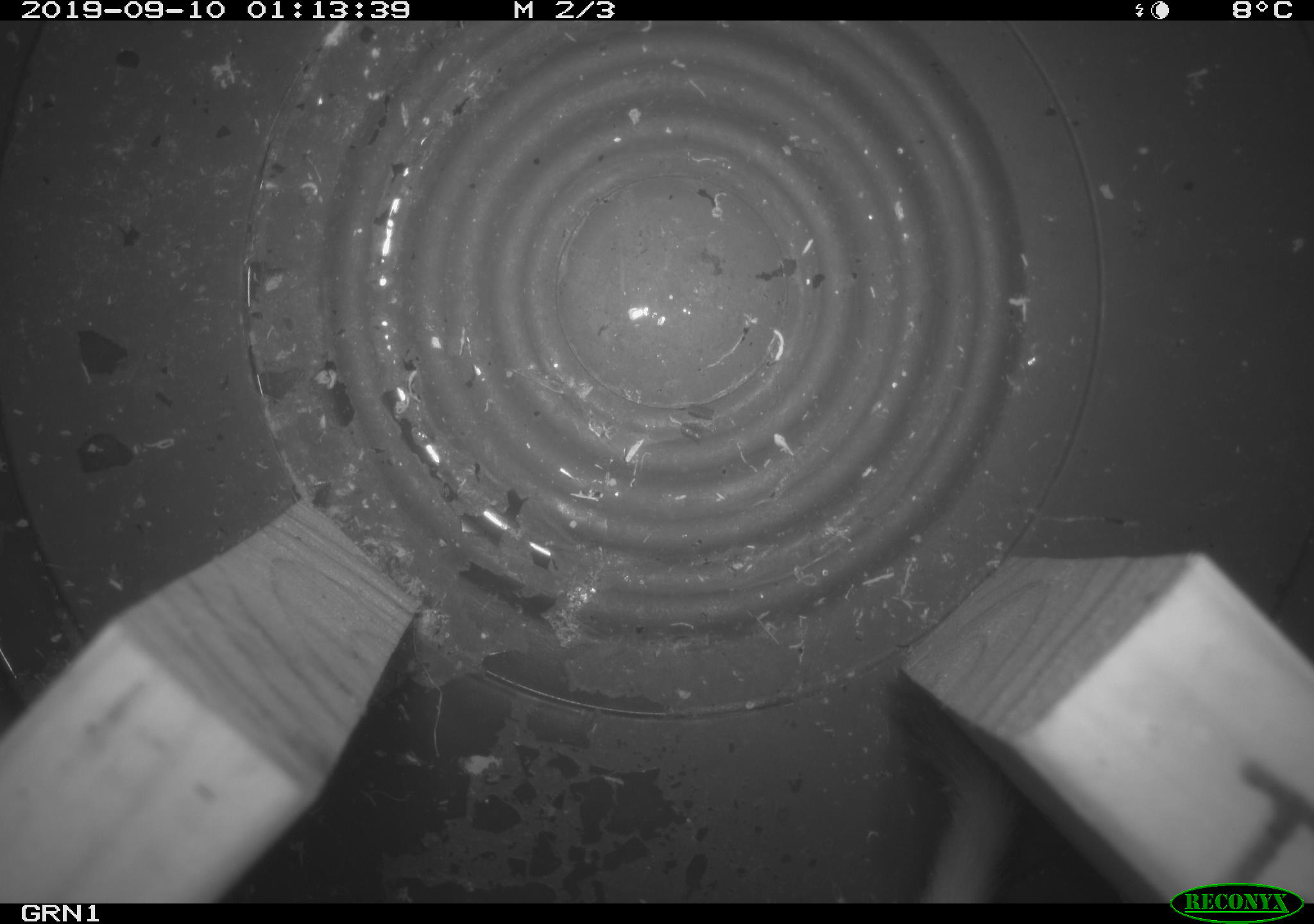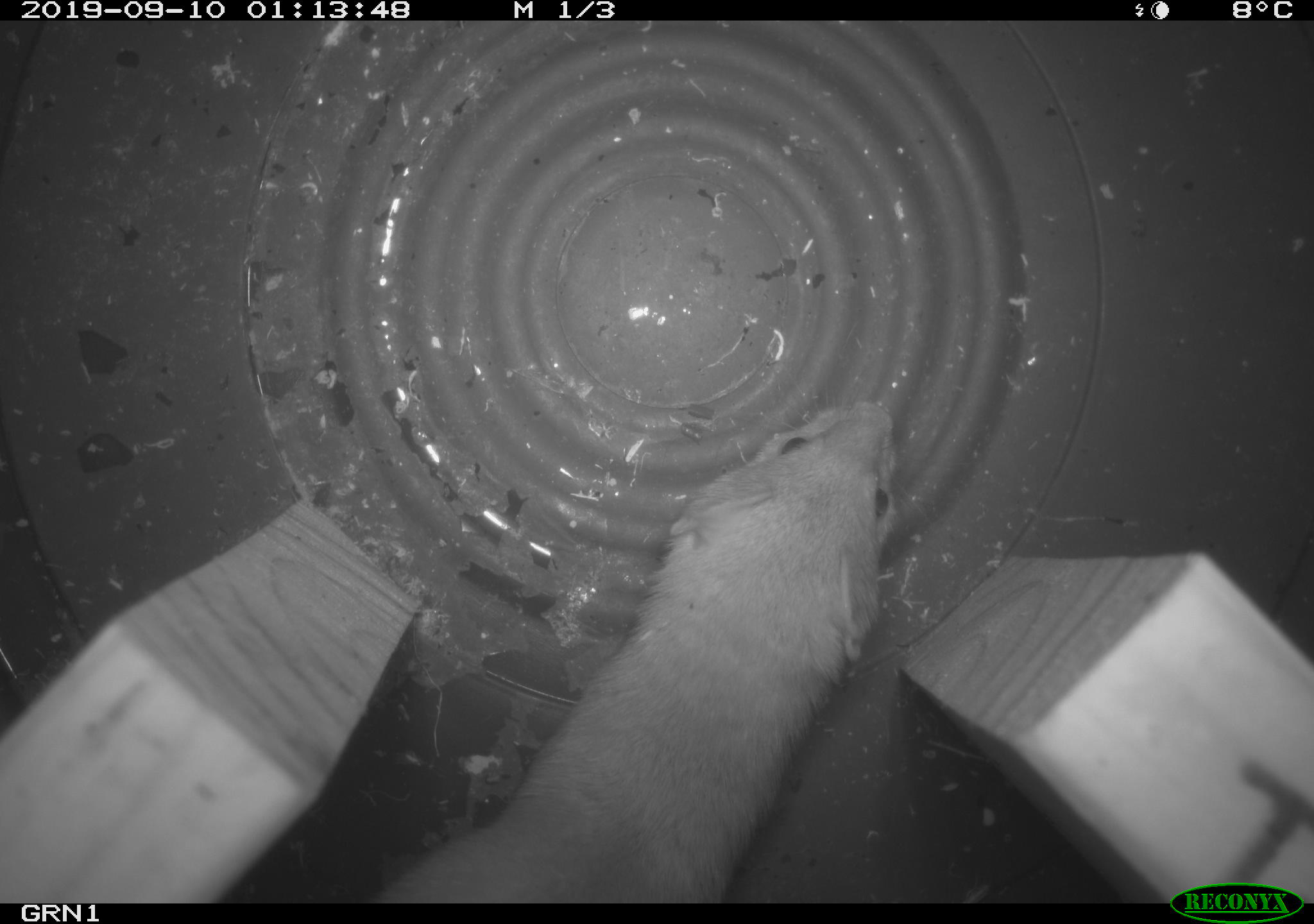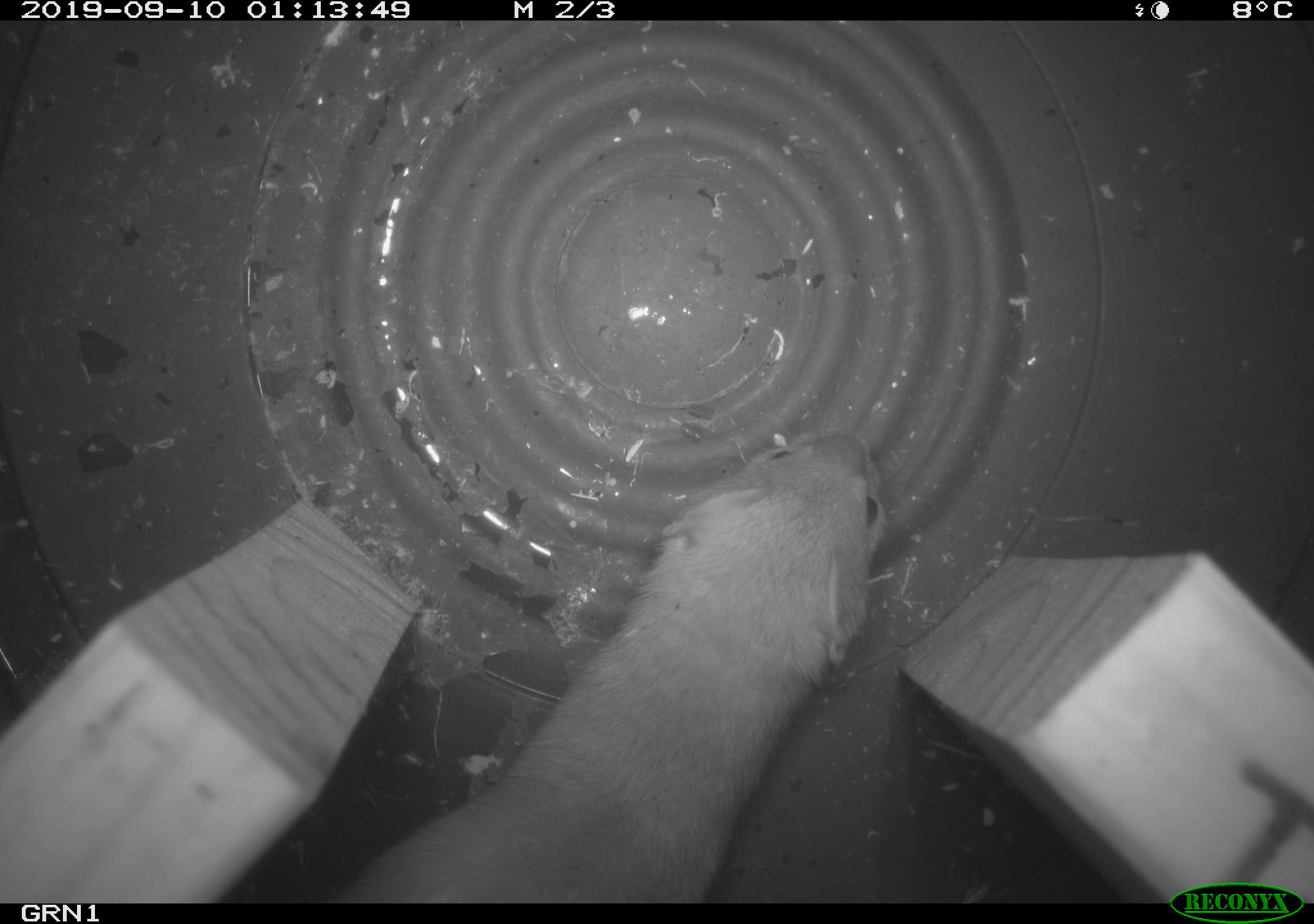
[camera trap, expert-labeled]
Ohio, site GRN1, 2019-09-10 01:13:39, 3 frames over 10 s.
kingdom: Animalia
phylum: Chordata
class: Mammalia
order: Carnivora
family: Mustelidae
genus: Neogale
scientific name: Neogale frenata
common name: long-tailed weasel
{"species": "long-tailed weasel (Neogale frenata)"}